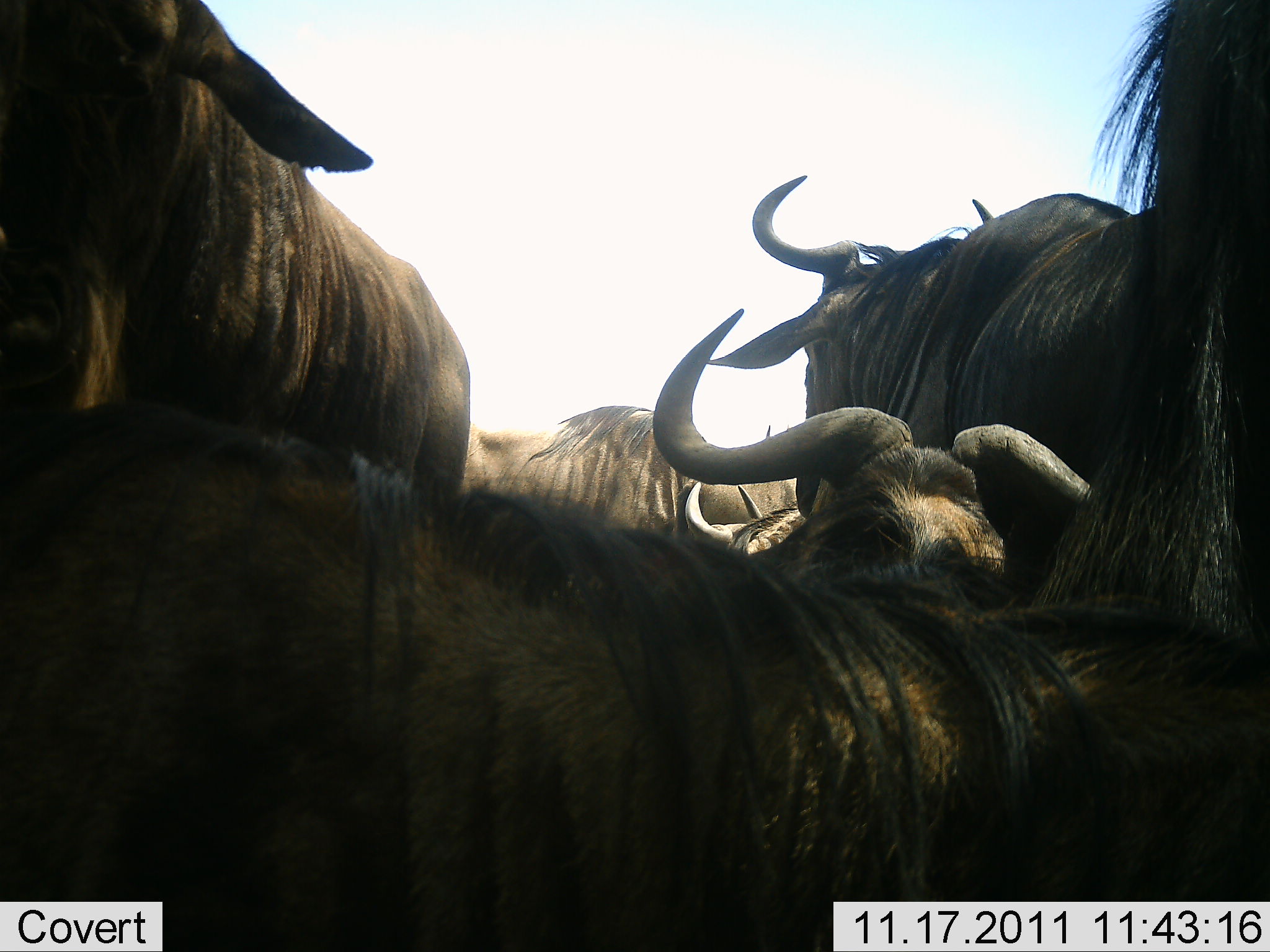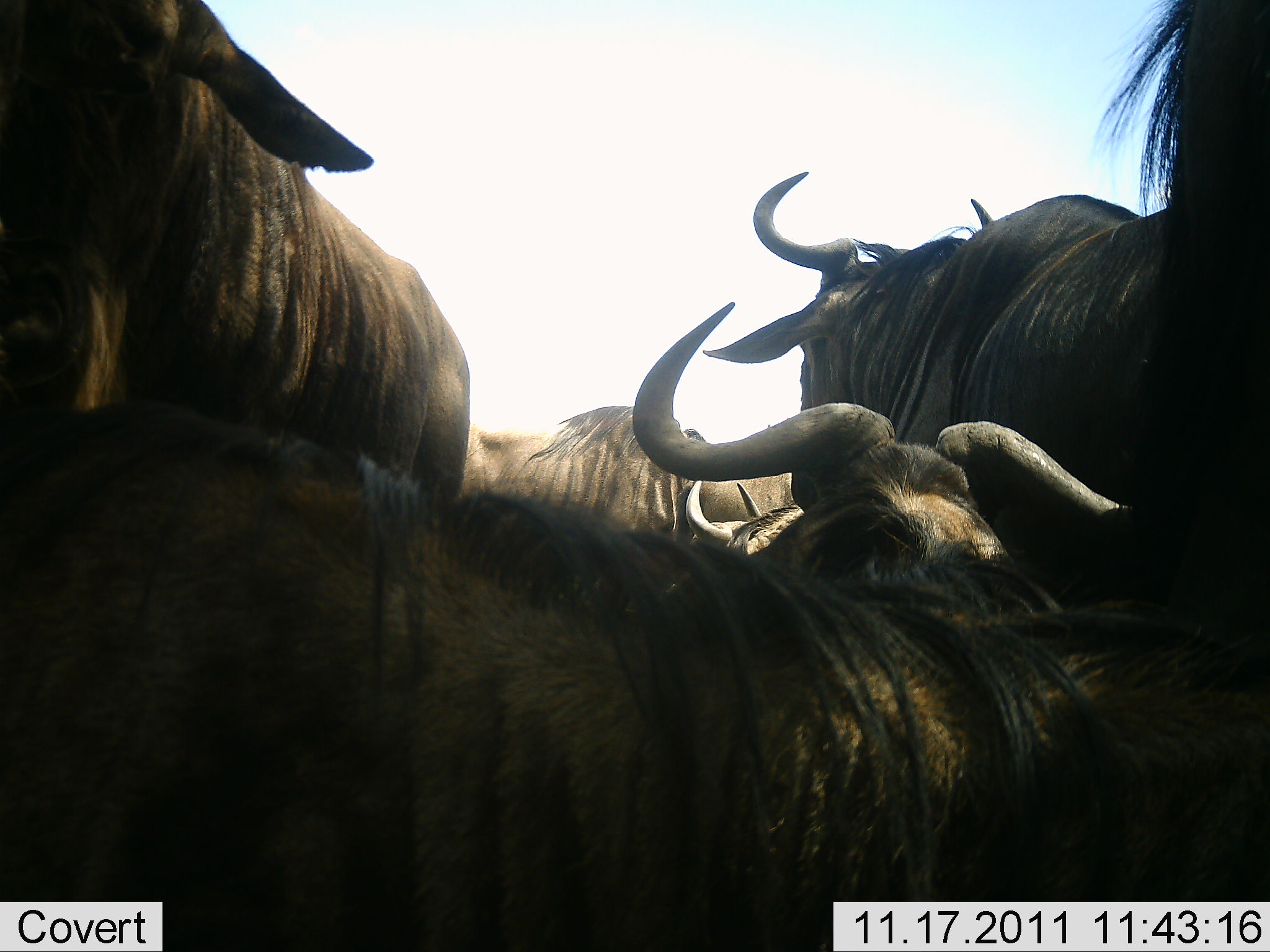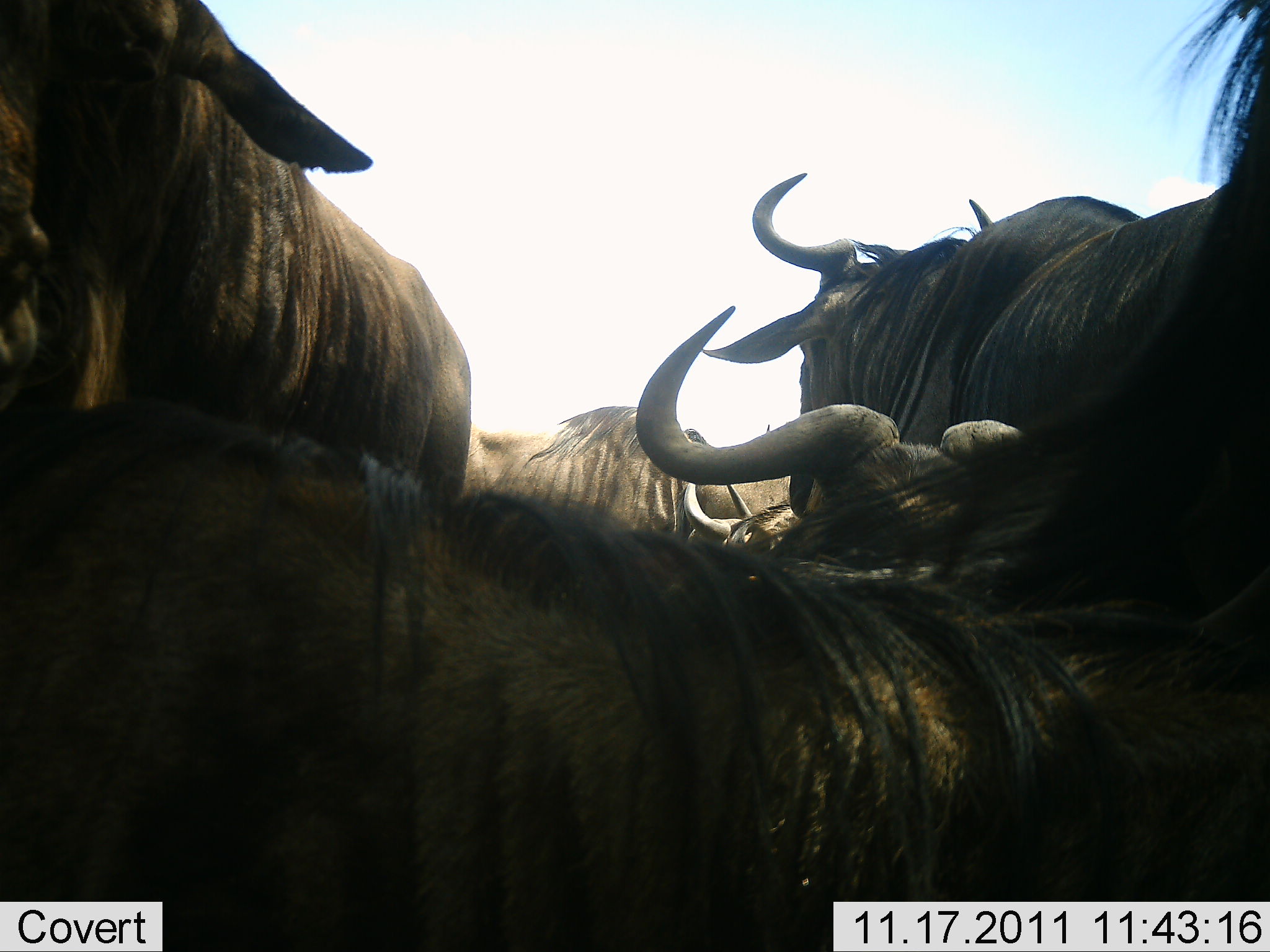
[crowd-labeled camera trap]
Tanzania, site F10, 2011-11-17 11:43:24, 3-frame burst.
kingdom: Animalia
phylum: Chordata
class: Mammalia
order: Artiodactyla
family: Bovidae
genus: Connochaetes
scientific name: Connochaetes taurinus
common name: blue wildebeest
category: wildebeest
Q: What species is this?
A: Wildebeest (blue wildebeest) (Connochaetes taurinus).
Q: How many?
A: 5.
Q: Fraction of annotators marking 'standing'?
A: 73%.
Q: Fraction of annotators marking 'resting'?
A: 55%.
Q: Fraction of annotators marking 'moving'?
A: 0%.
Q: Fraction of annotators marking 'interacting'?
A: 9%.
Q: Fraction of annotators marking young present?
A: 0%.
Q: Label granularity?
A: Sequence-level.